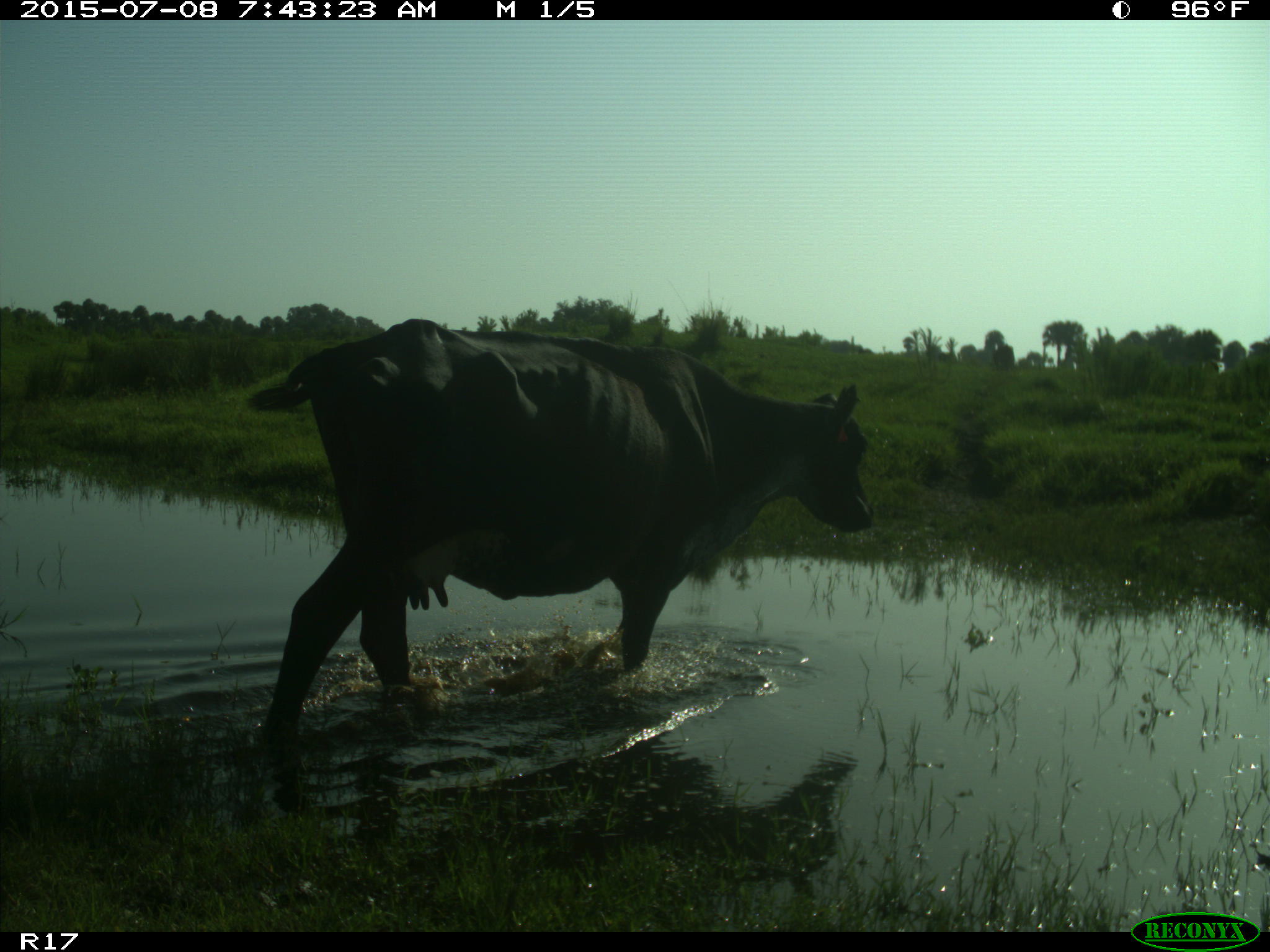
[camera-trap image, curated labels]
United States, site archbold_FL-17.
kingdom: Animalia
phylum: Chordata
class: Mammalia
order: Artiodactyla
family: Bovidae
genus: Bos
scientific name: Bos taurus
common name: domestic cow